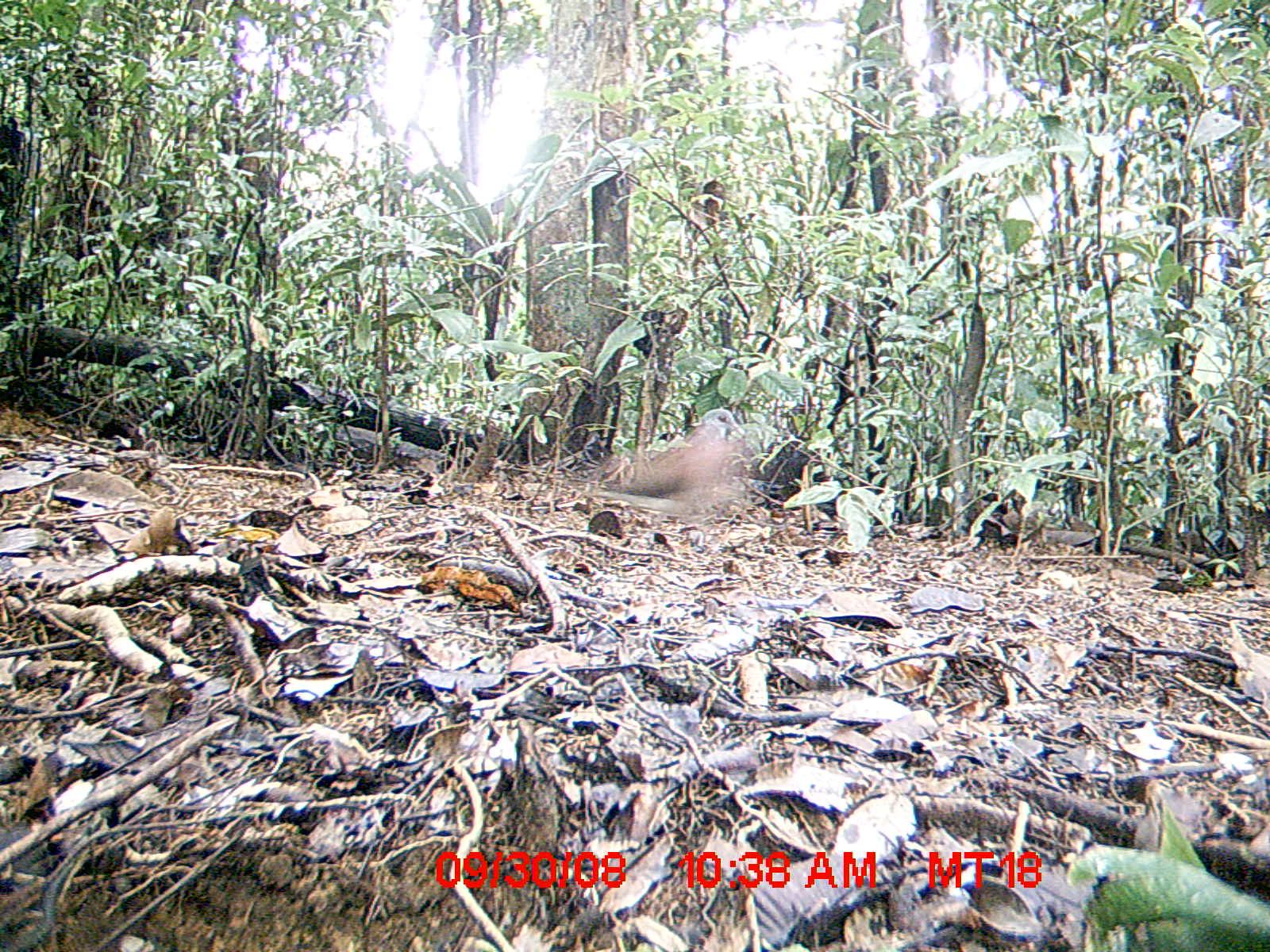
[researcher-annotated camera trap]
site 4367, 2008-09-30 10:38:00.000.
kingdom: Animalia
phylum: Chordata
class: Aves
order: Columbiformes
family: Columbidae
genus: Streptopelia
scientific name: Streptopelia picturata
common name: madagascar turtle-dove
Streptopelia picturata (madagascar turtle-dove), count 1.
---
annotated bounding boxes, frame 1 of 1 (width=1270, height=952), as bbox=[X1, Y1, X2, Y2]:
streptopelia picturata: bbox=[578, 408, 747, 527]